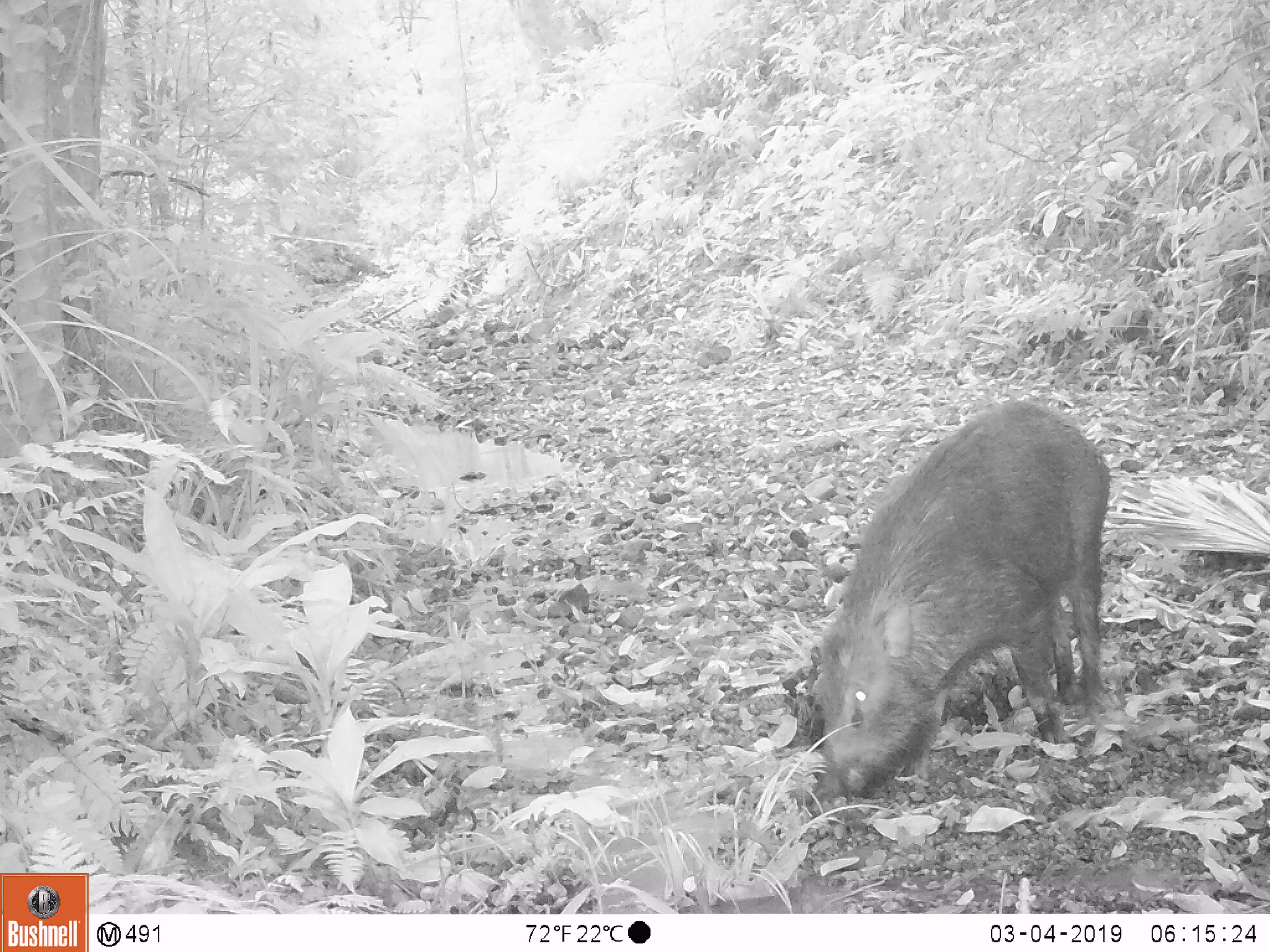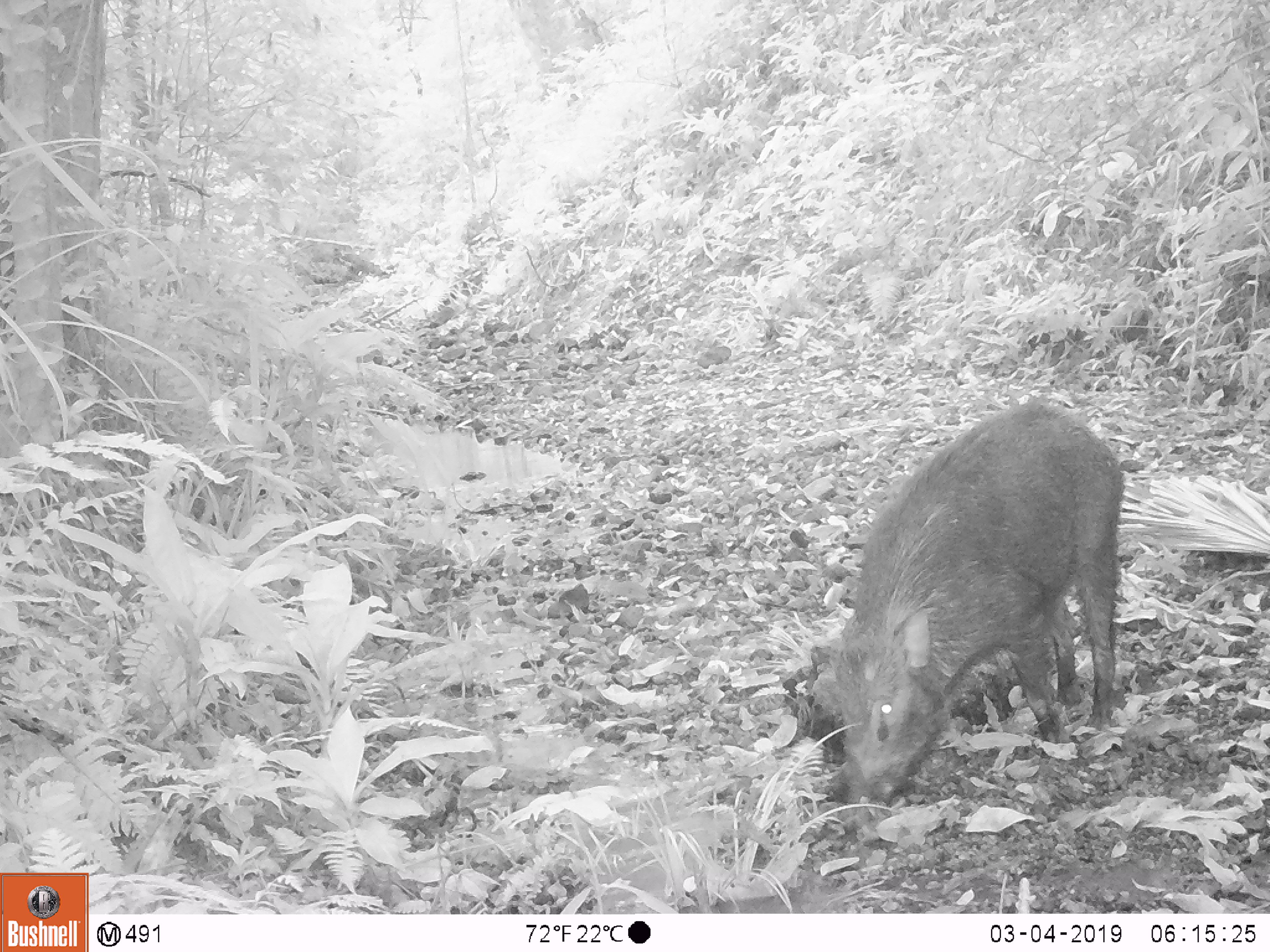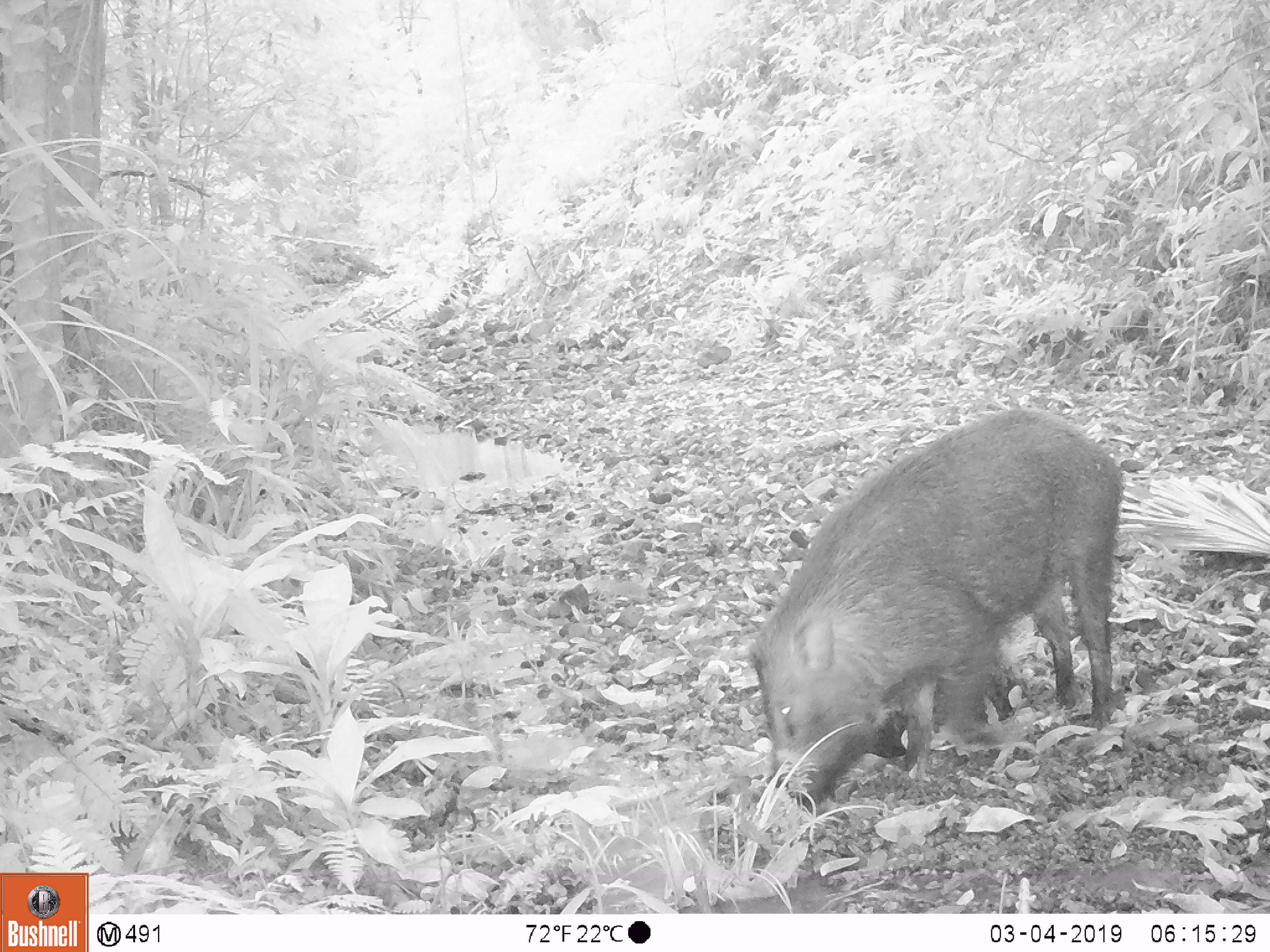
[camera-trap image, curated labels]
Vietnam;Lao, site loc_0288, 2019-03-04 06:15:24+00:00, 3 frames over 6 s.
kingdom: Animalia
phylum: Chordata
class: Mammalia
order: Artiodactyla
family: Suidae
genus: Sus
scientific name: Sus scrofa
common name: eurasian wild pig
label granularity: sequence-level